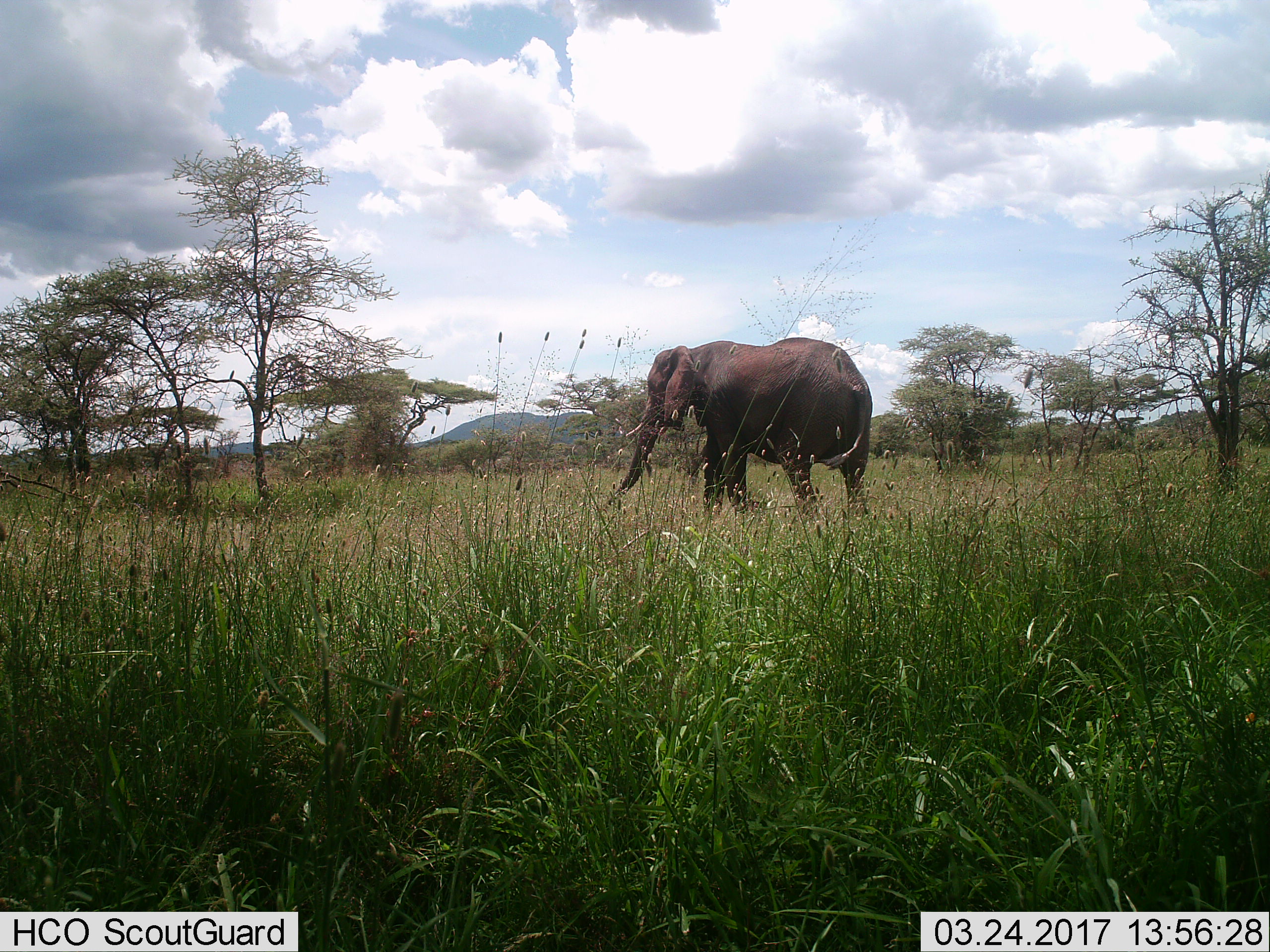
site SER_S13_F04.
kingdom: Animalia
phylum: Chordata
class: Mammalia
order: Proboscidea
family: Elephantidae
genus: Loxodonta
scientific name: Loxodonta africana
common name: african bush elephant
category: elephant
Elephant (african bush elephant) (Loxodonta africana), count 1. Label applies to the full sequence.